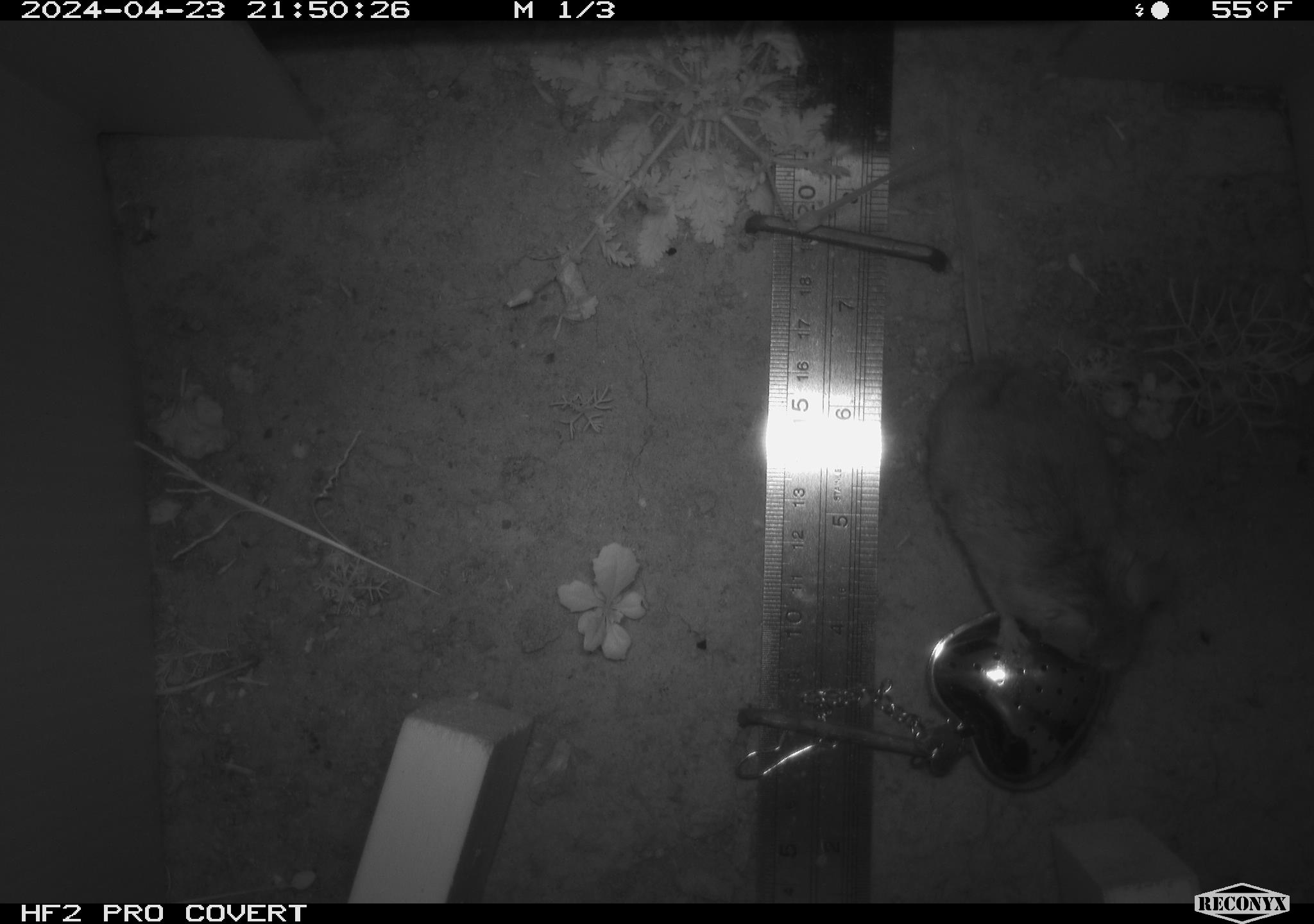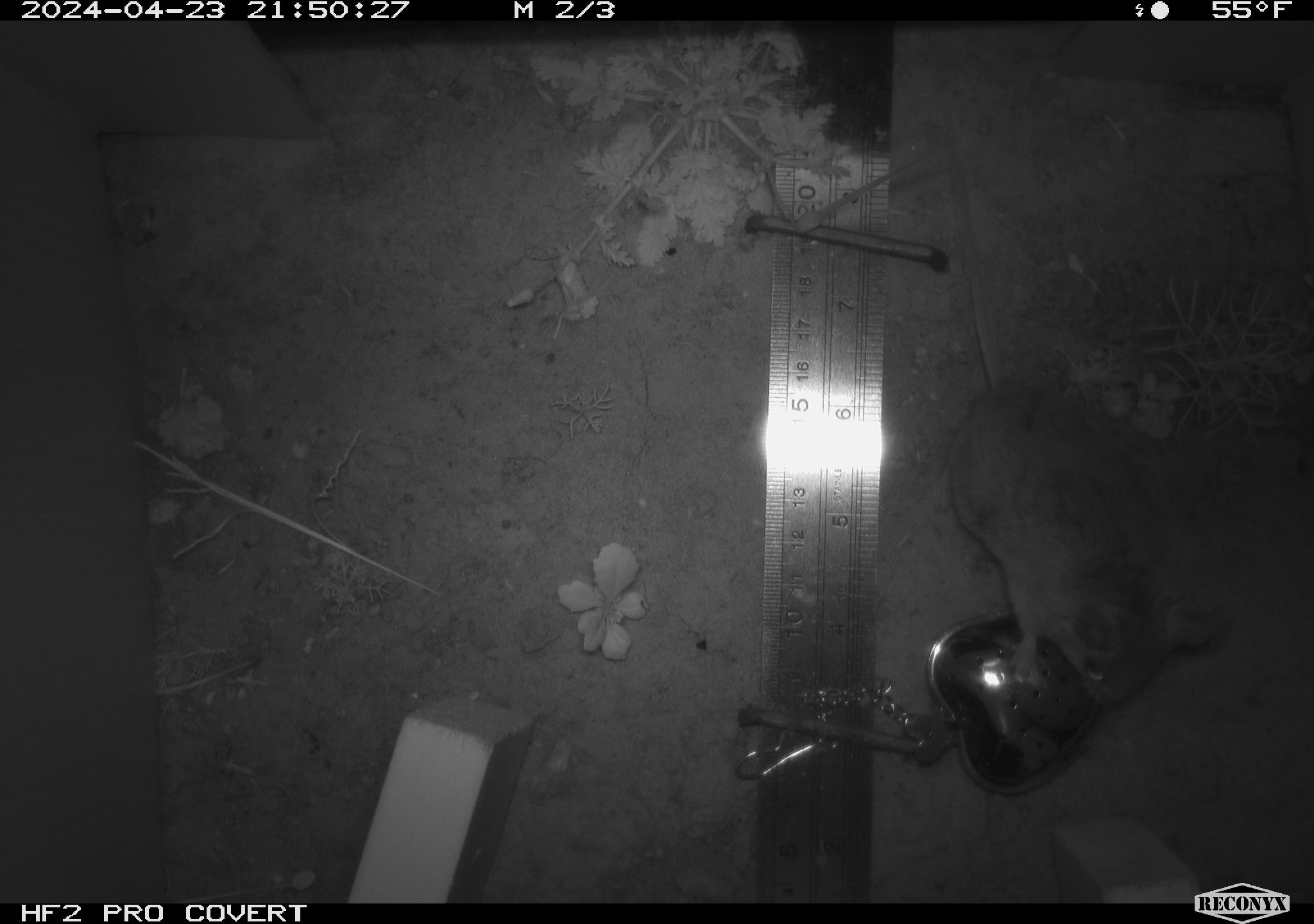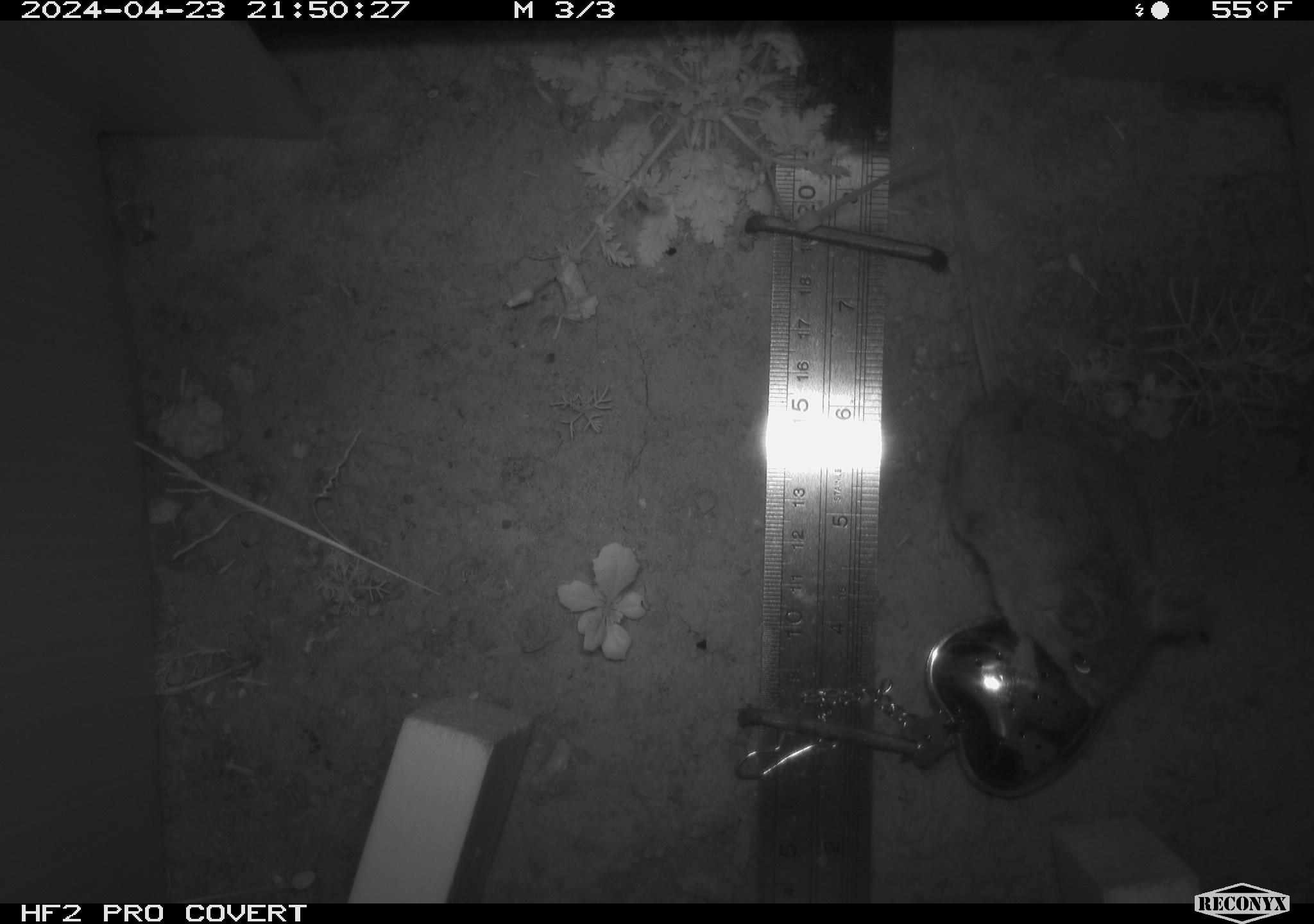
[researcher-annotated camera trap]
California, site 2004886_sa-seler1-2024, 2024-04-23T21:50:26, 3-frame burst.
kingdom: Animalia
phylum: Chordata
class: Mammalia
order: Rodentia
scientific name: Rodentia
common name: mouse species